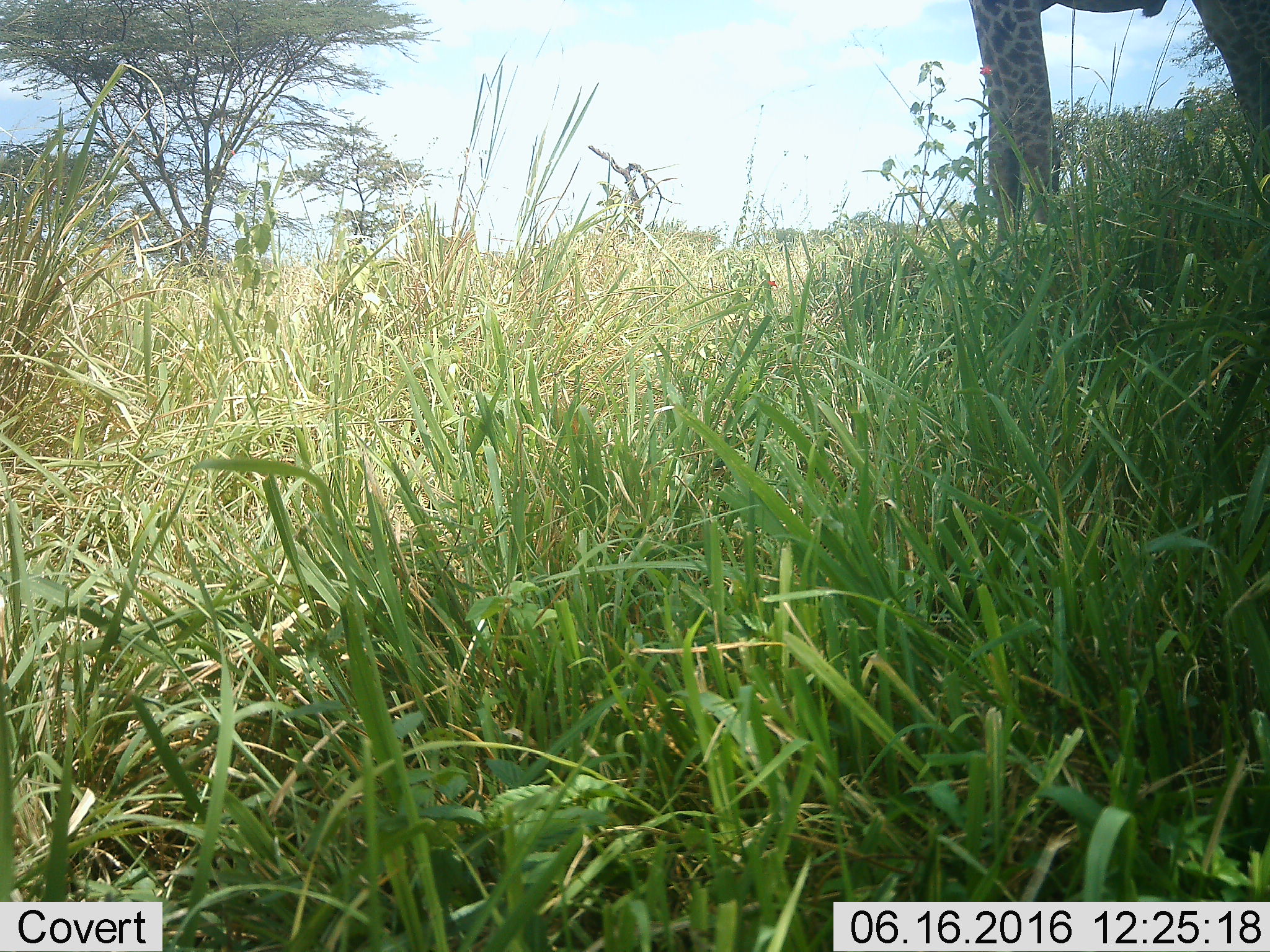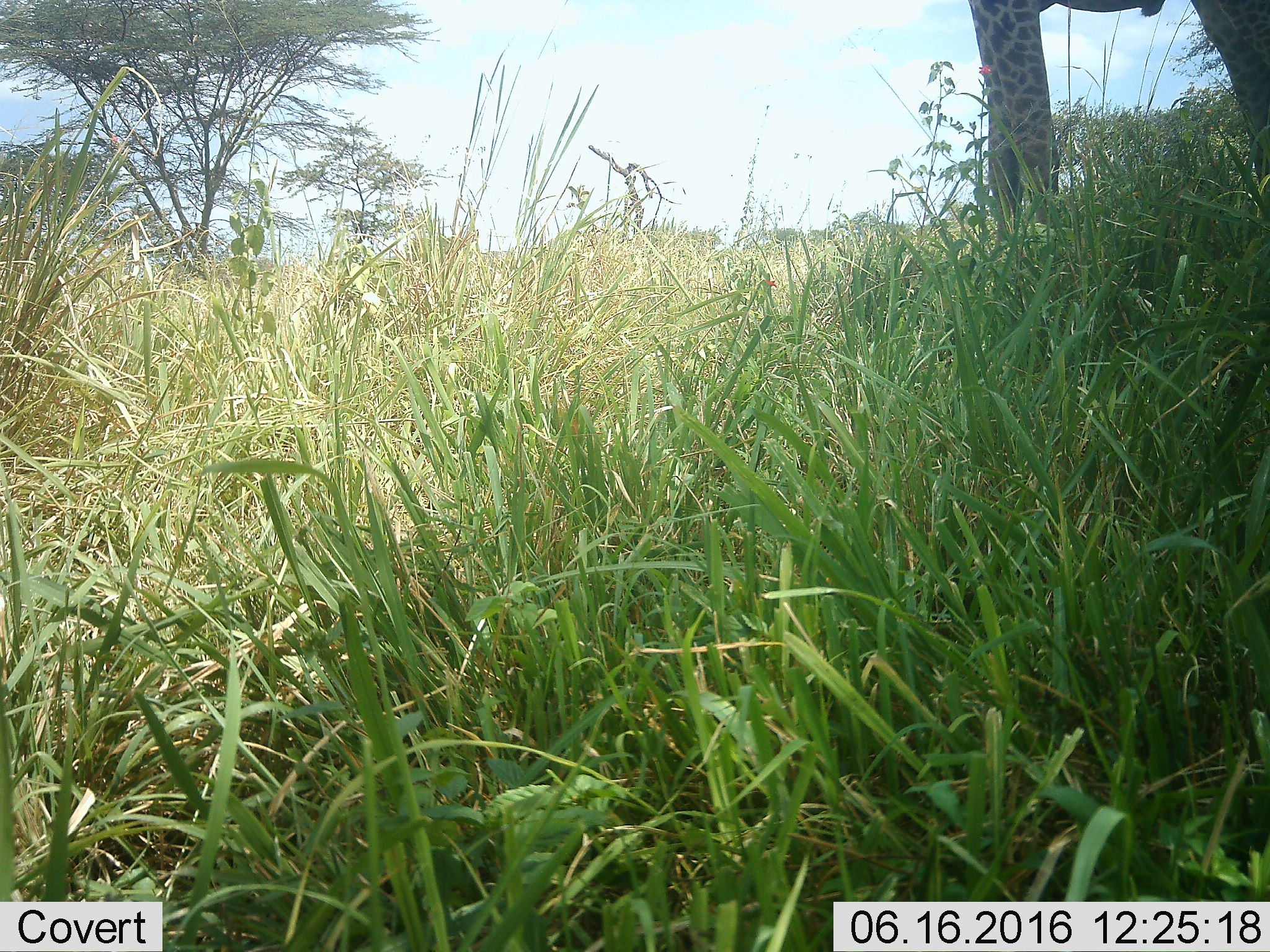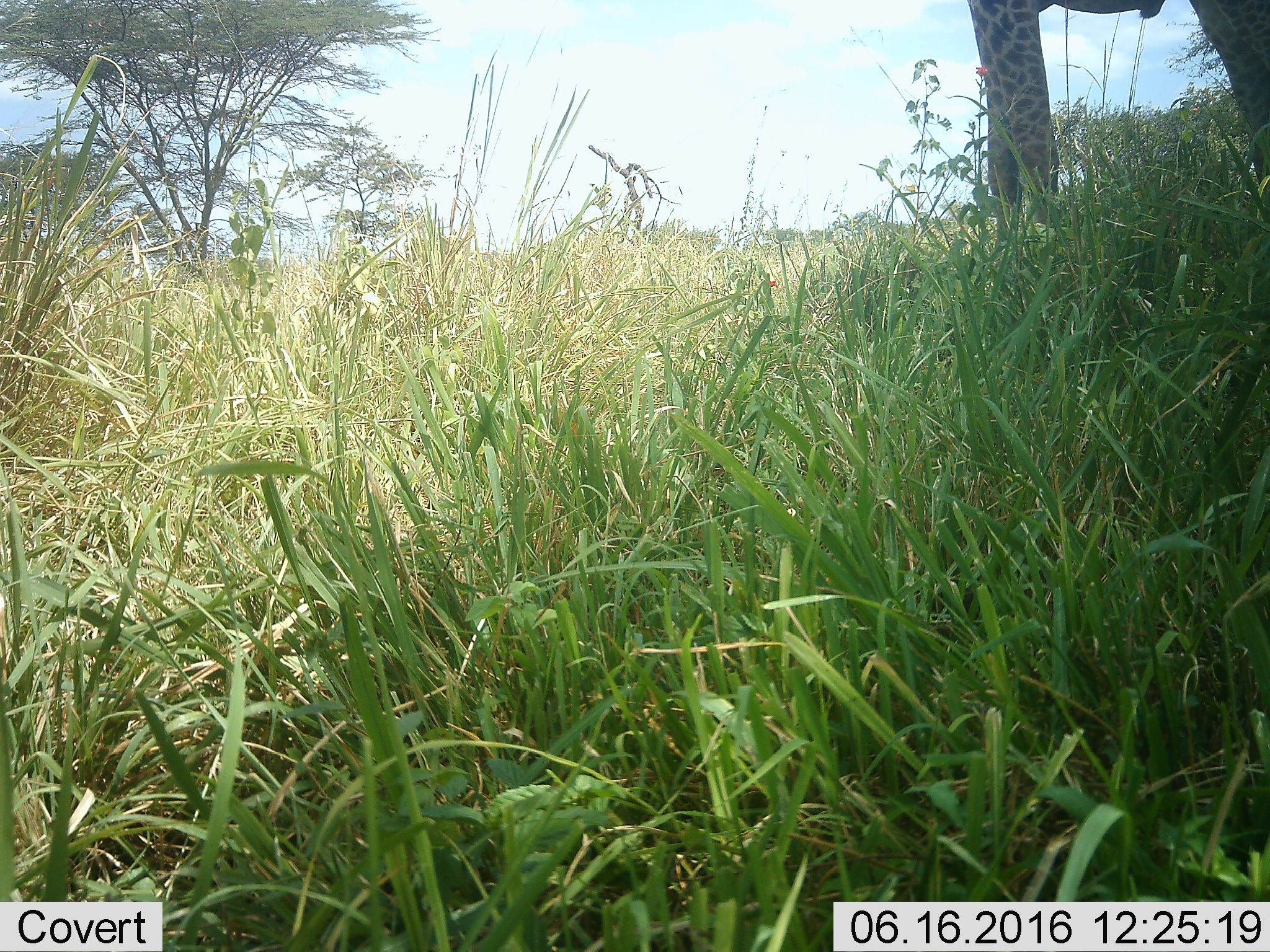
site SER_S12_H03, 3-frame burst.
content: unidentified animal